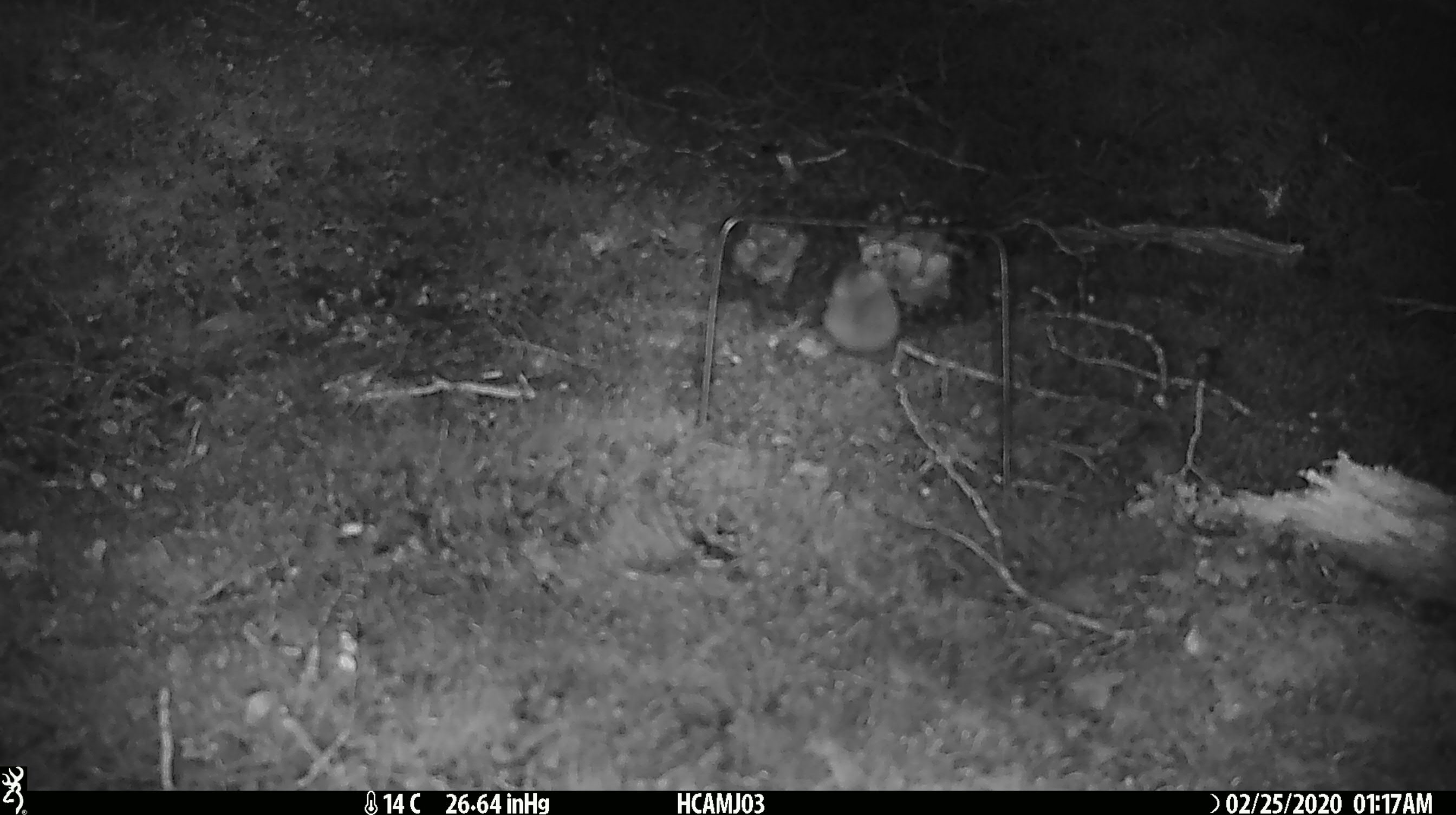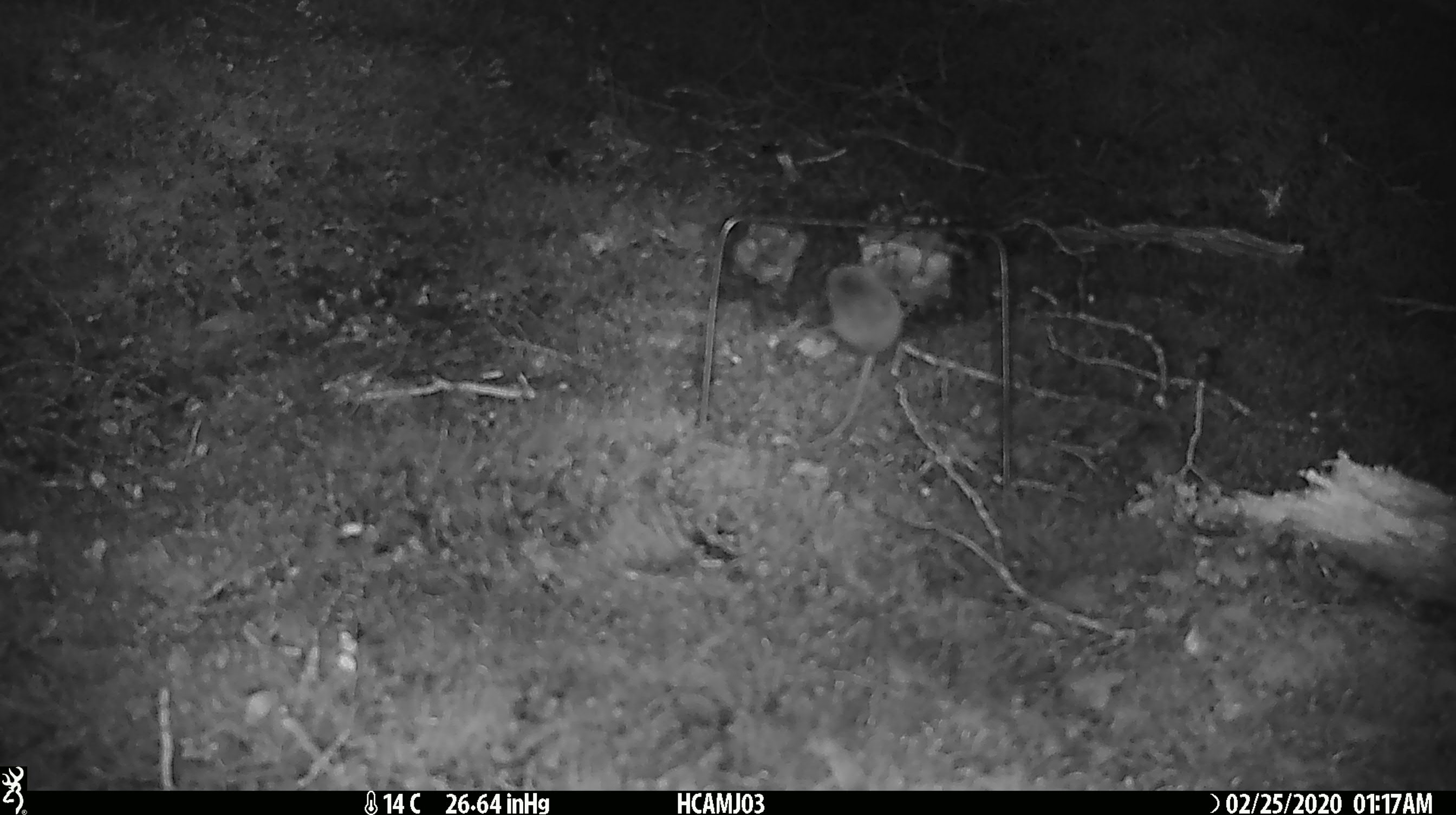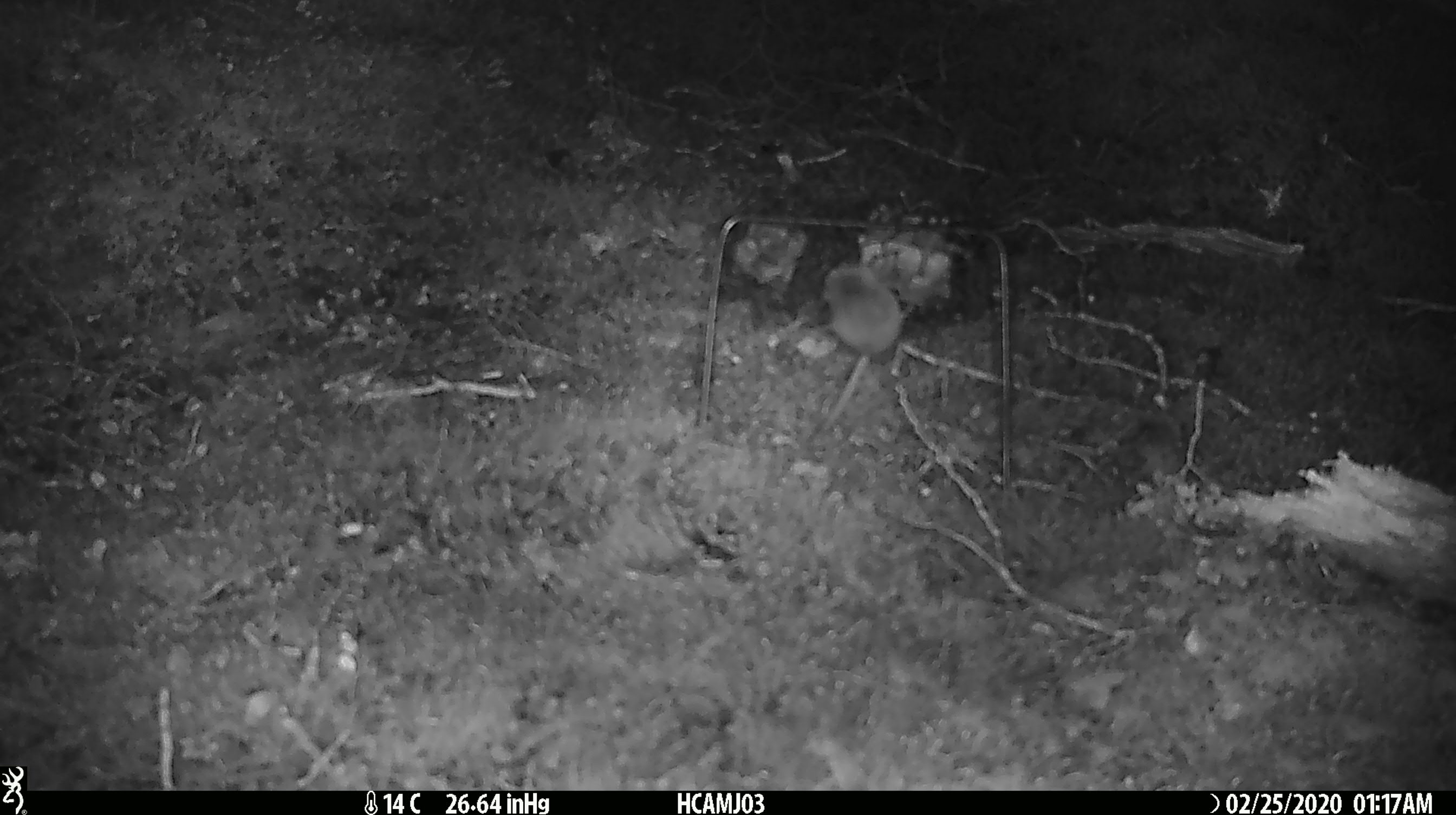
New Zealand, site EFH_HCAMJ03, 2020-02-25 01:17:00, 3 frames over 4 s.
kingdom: Animalia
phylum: Chordata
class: Mammalia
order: Rodentia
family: Muridae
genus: Mus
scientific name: Mus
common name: mouse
Mouse (Mus).